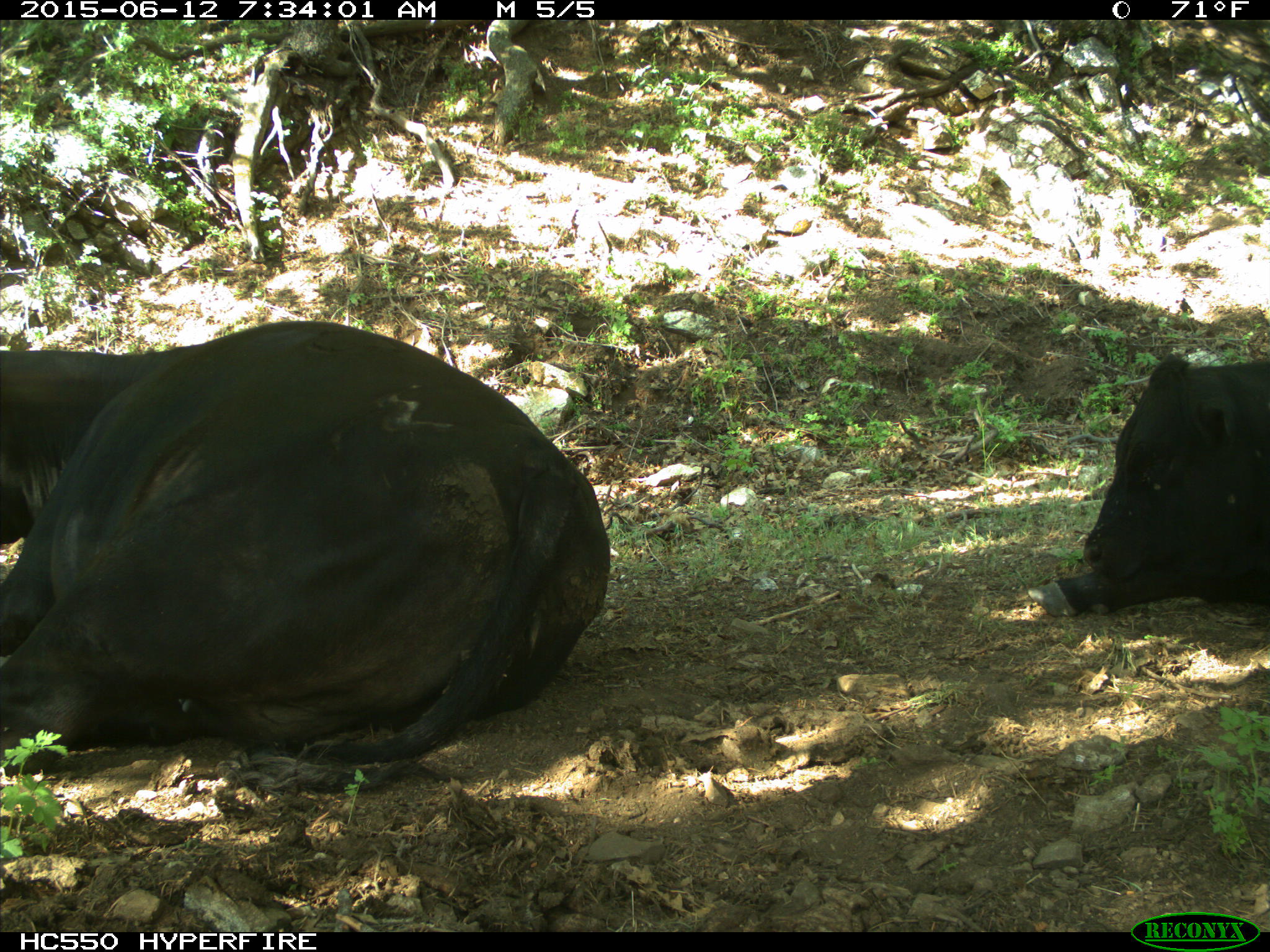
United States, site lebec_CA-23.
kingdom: Animalia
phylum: Chordata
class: Mammalia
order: Artiodactyla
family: Bovidae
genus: Bos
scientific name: Bos taurus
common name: domestic cow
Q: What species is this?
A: Bos taurus (domestic cow).